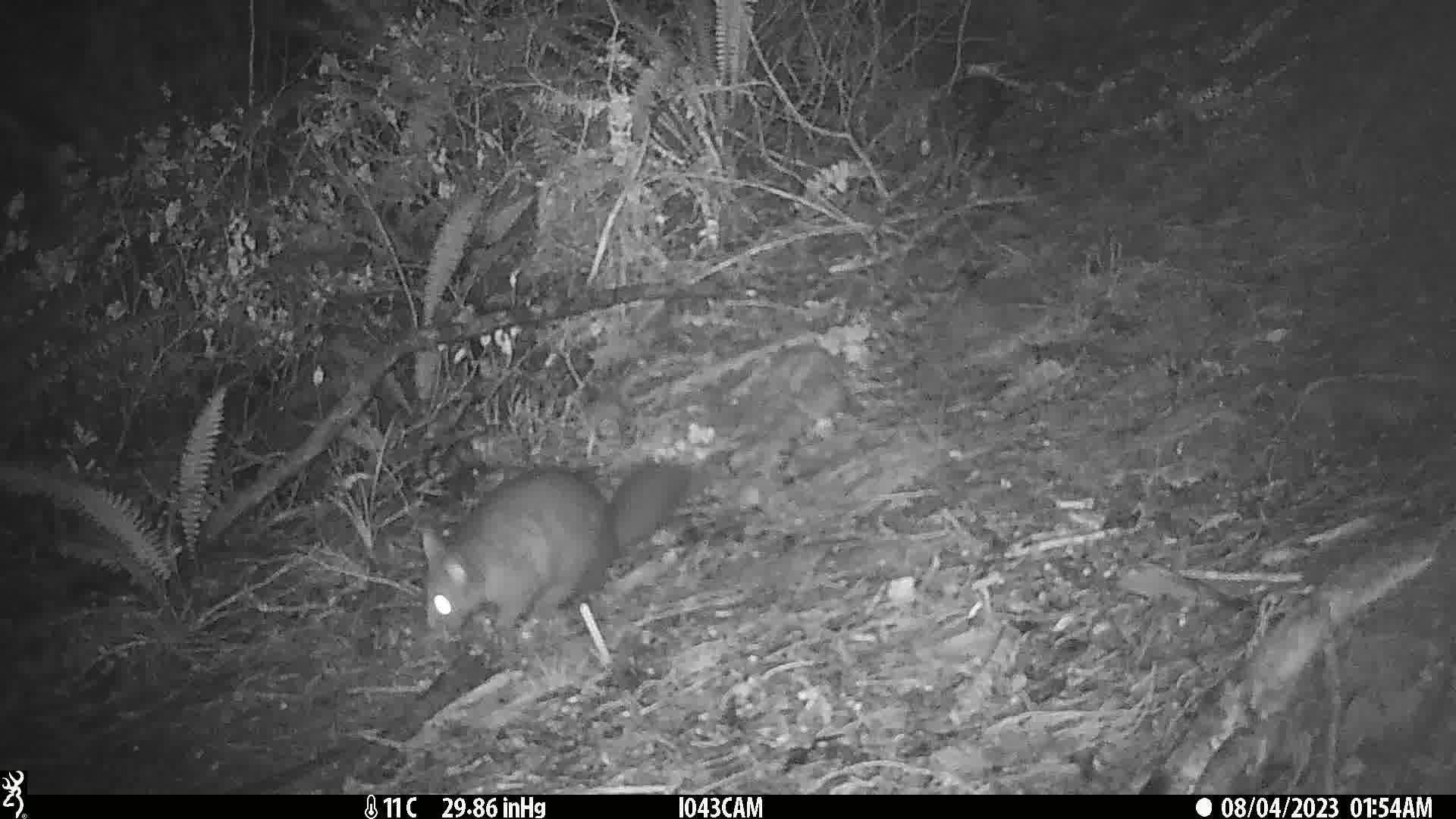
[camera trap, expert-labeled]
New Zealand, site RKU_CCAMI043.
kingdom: Animalia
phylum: Chordata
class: Mammalia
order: Diprotodontia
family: Phalangeridae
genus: Trichosurus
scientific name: Trichosurus vulpecula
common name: common brushtail possum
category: possum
Possum (common brushtail possum) (Trichosurus vulpecula).